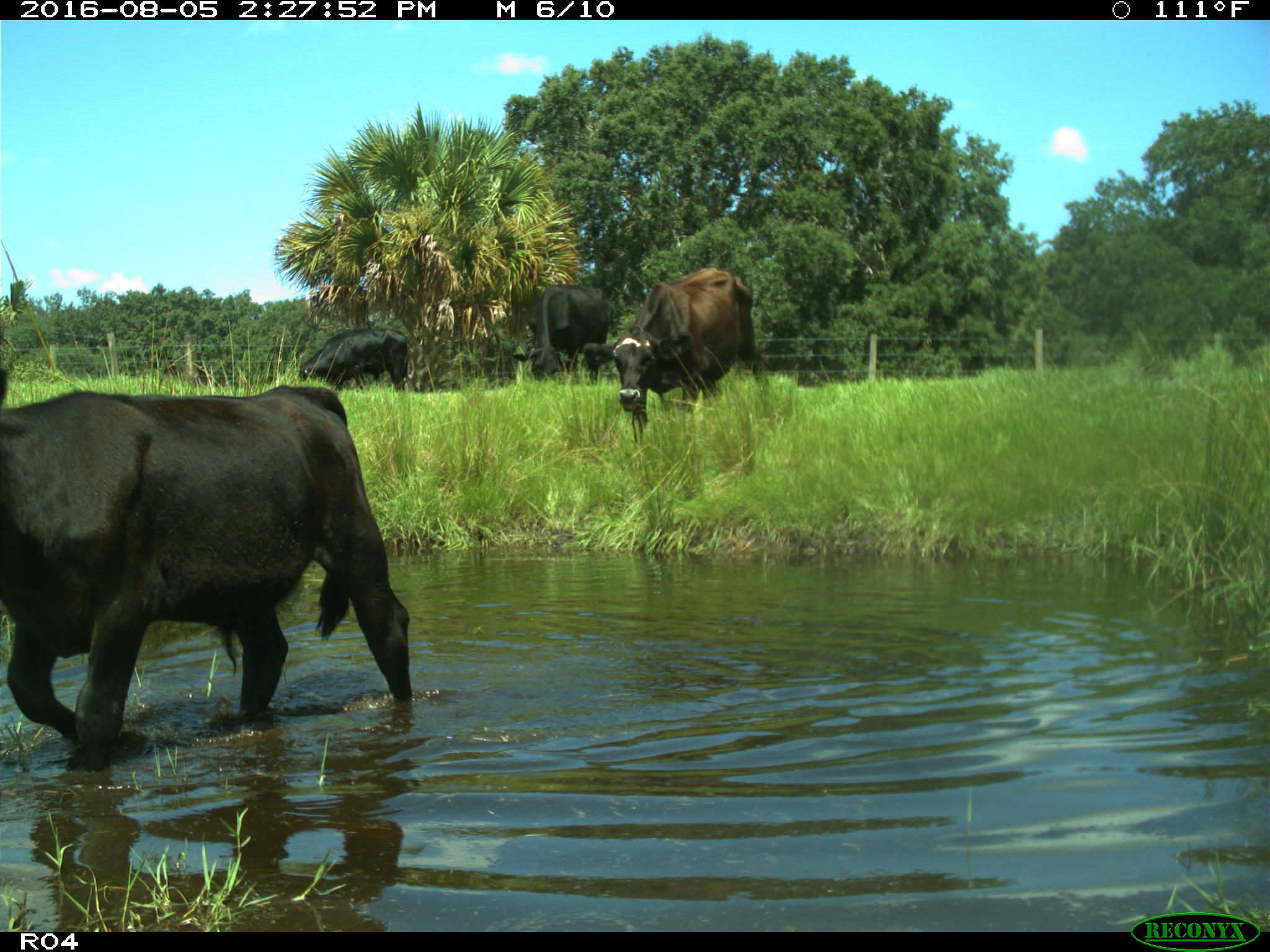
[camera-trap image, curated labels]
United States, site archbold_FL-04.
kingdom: Animalia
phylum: Chordata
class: Mammalia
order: Artiodactyla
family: Bovidae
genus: Bos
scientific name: Bos taurus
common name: domestic cow